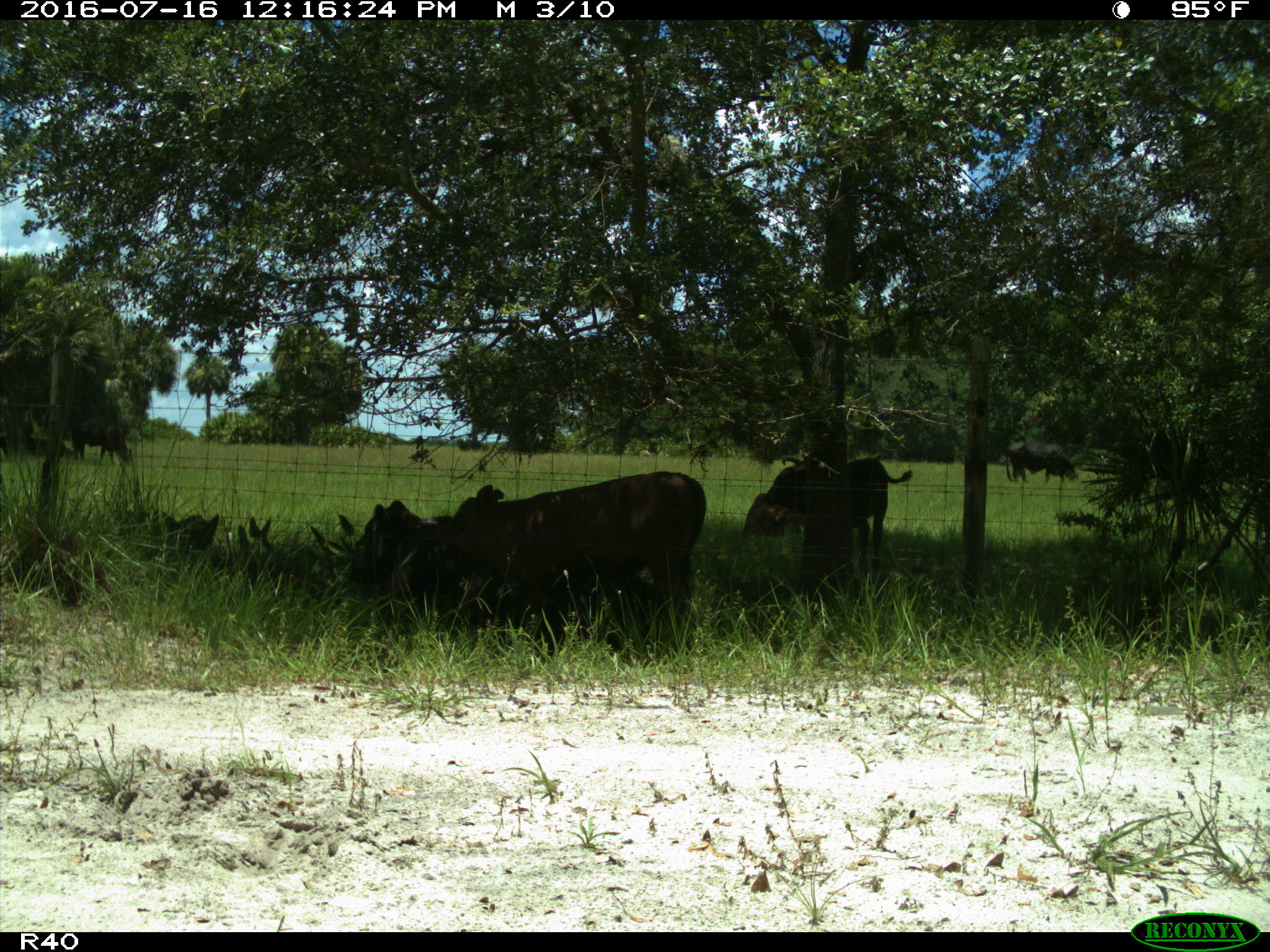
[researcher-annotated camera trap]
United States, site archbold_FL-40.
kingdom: Animalia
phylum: Chordata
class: Mammalia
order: Artiodactyla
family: Bovidae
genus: Bos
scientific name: Bos taurus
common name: domestic cow